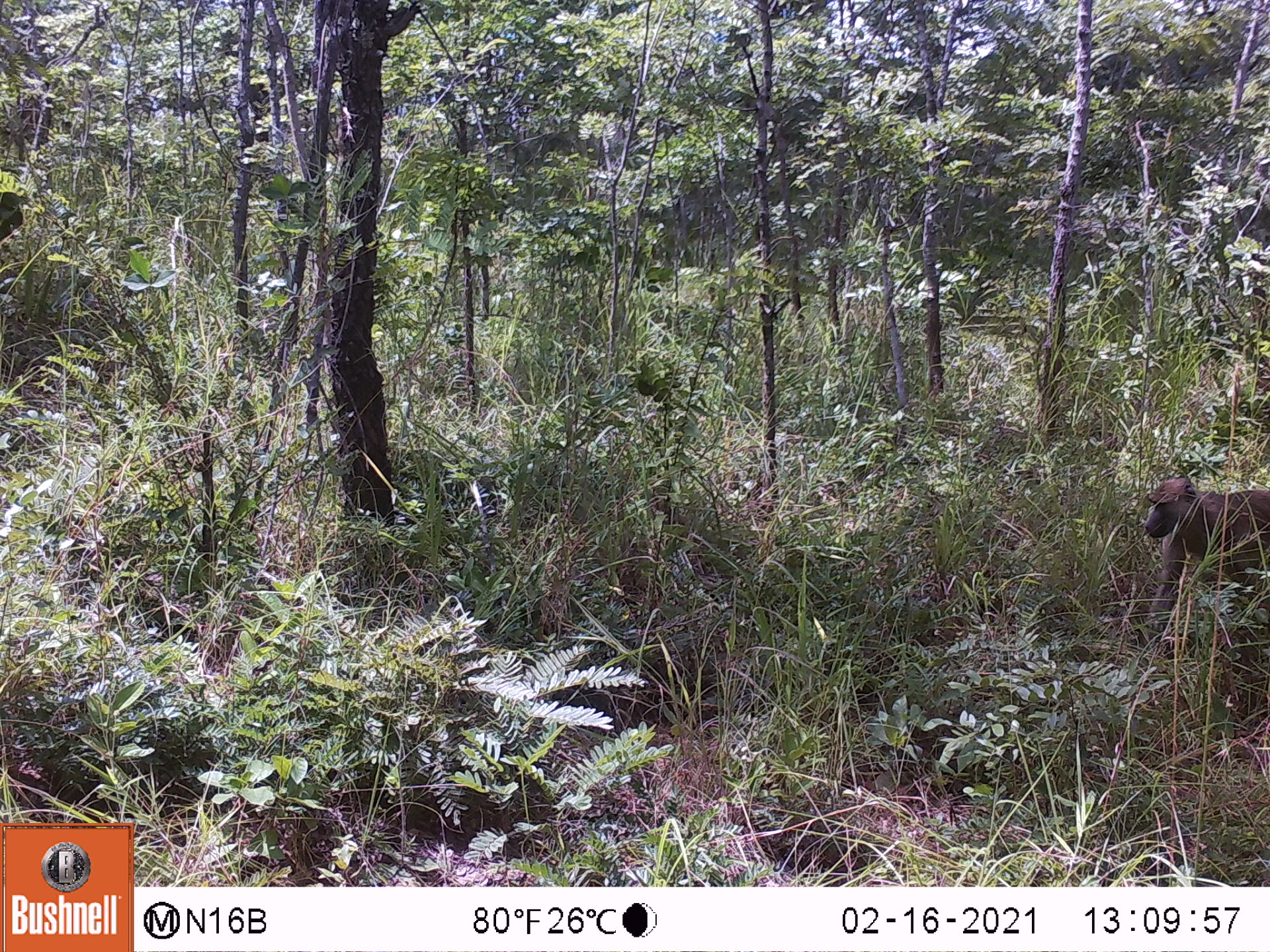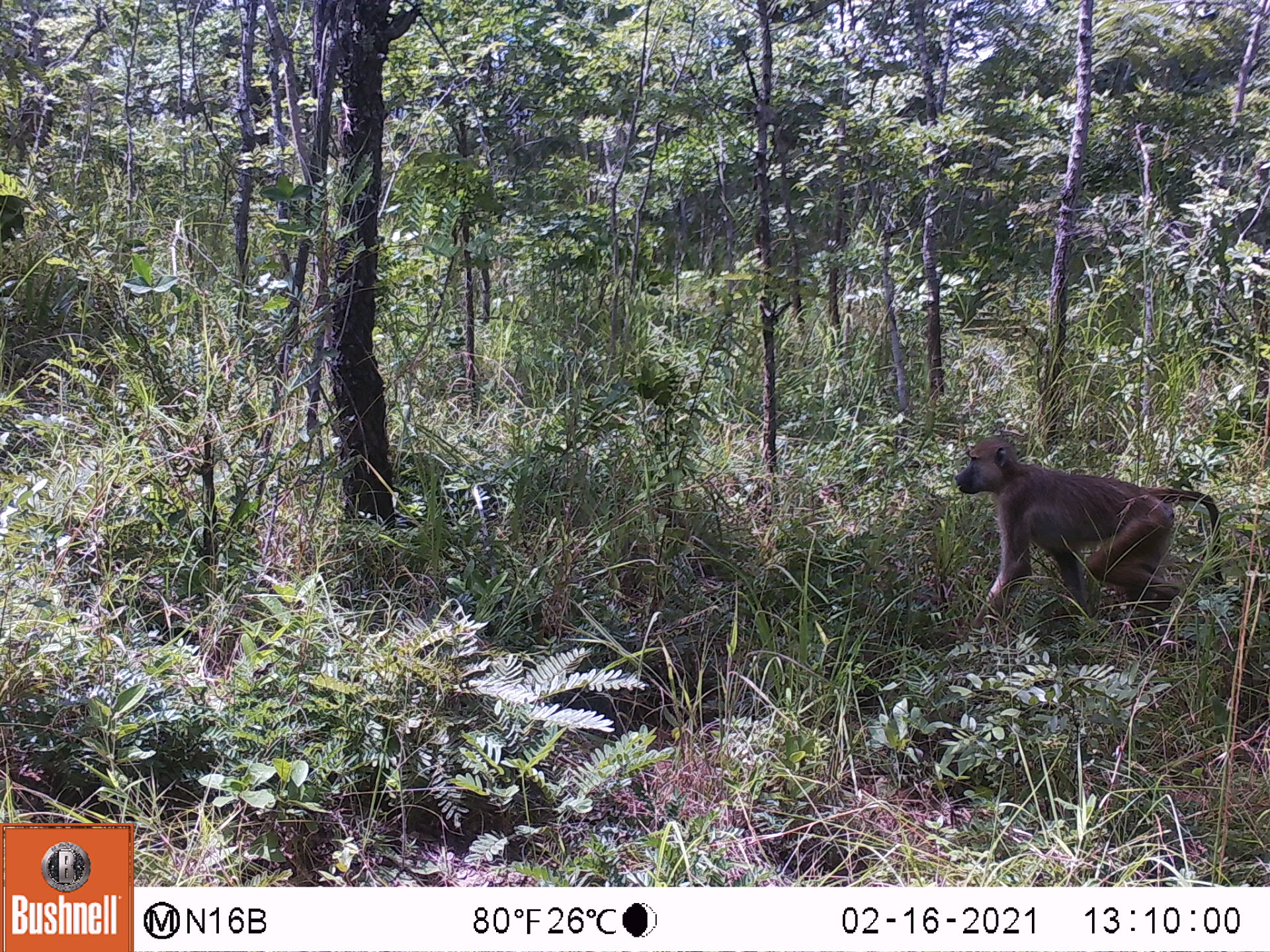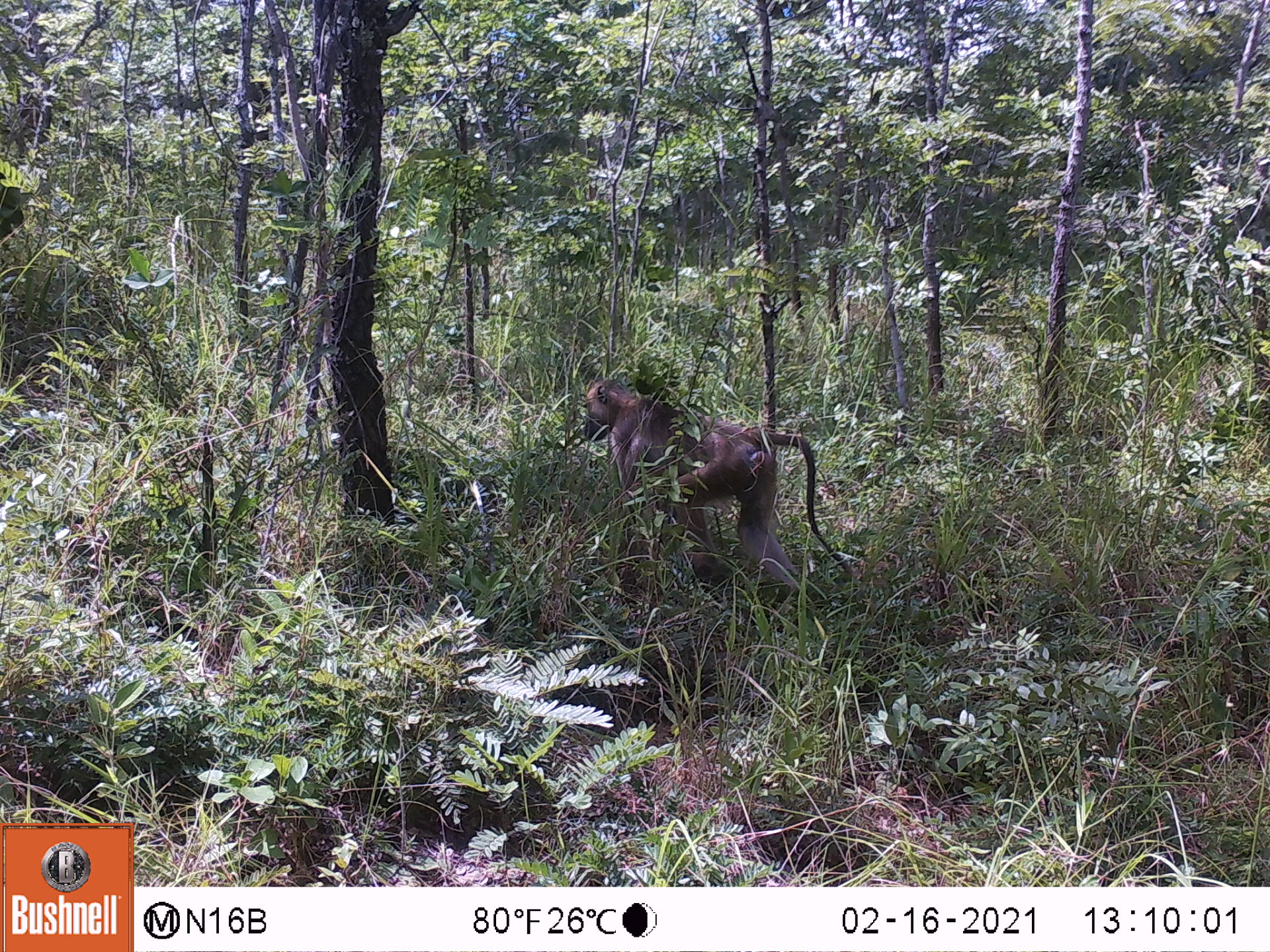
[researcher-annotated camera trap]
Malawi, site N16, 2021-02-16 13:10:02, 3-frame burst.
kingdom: Animalia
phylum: Chordata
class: Mammalia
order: Primates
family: Cercopithecidae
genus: Papio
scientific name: Papio cynocephalus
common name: yellow baboon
Yellow baboon (Papio cynocephalus), count 1.